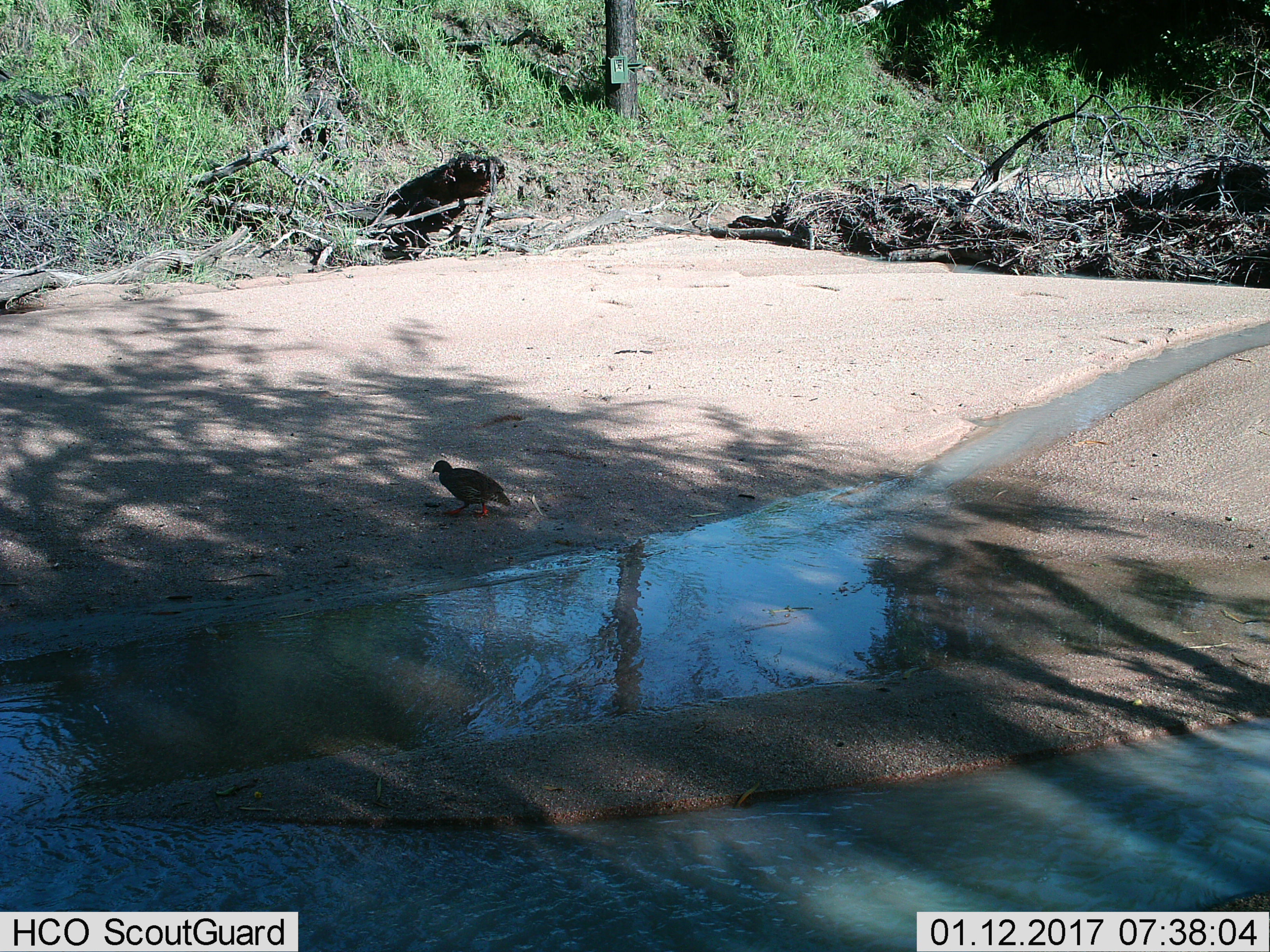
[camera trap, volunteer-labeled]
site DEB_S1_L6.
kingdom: Animalia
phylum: Chordata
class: Aves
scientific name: Aves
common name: bird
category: birdother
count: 1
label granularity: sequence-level